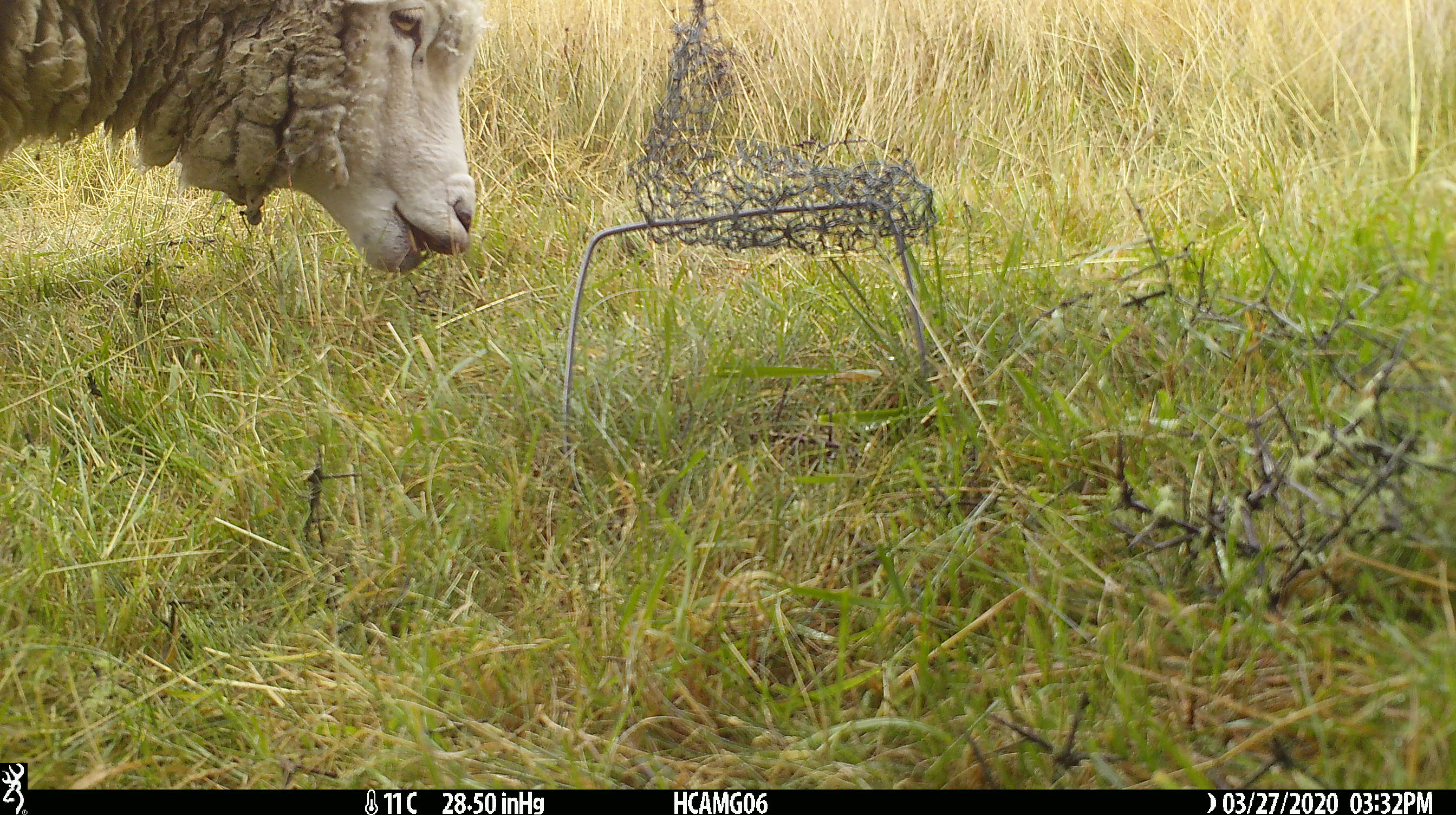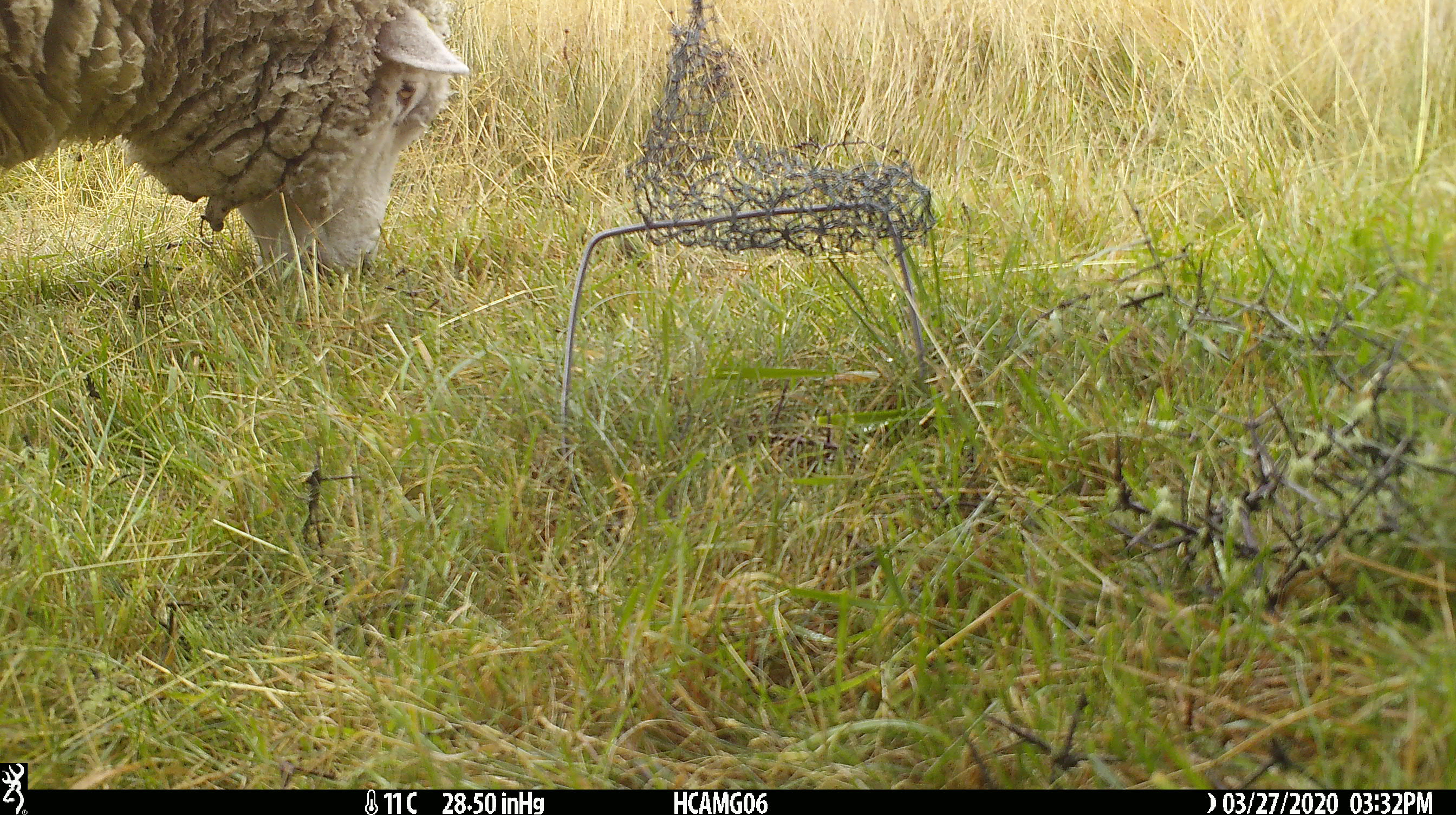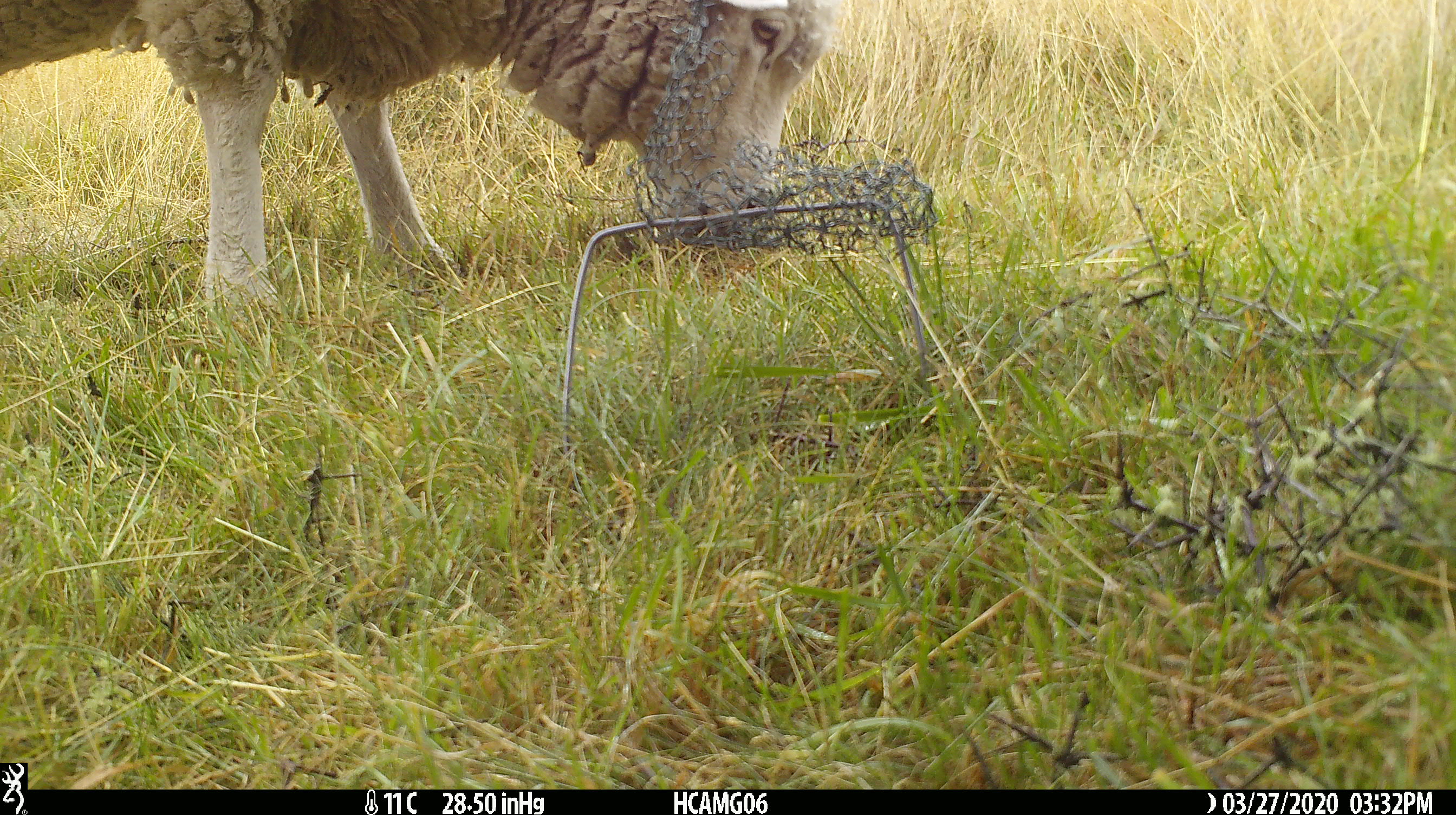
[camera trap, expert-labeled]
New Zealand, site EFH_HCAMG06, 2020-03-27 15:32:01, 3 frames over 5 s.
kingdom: Animalia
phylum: Chordata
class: Mammalia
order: Artiodactyla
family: Bovidae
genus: Ovis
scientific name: Ovis aries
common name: domestic sheep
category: sheep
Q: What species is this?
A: Sheep (domestic sheep) (Ovis aries).